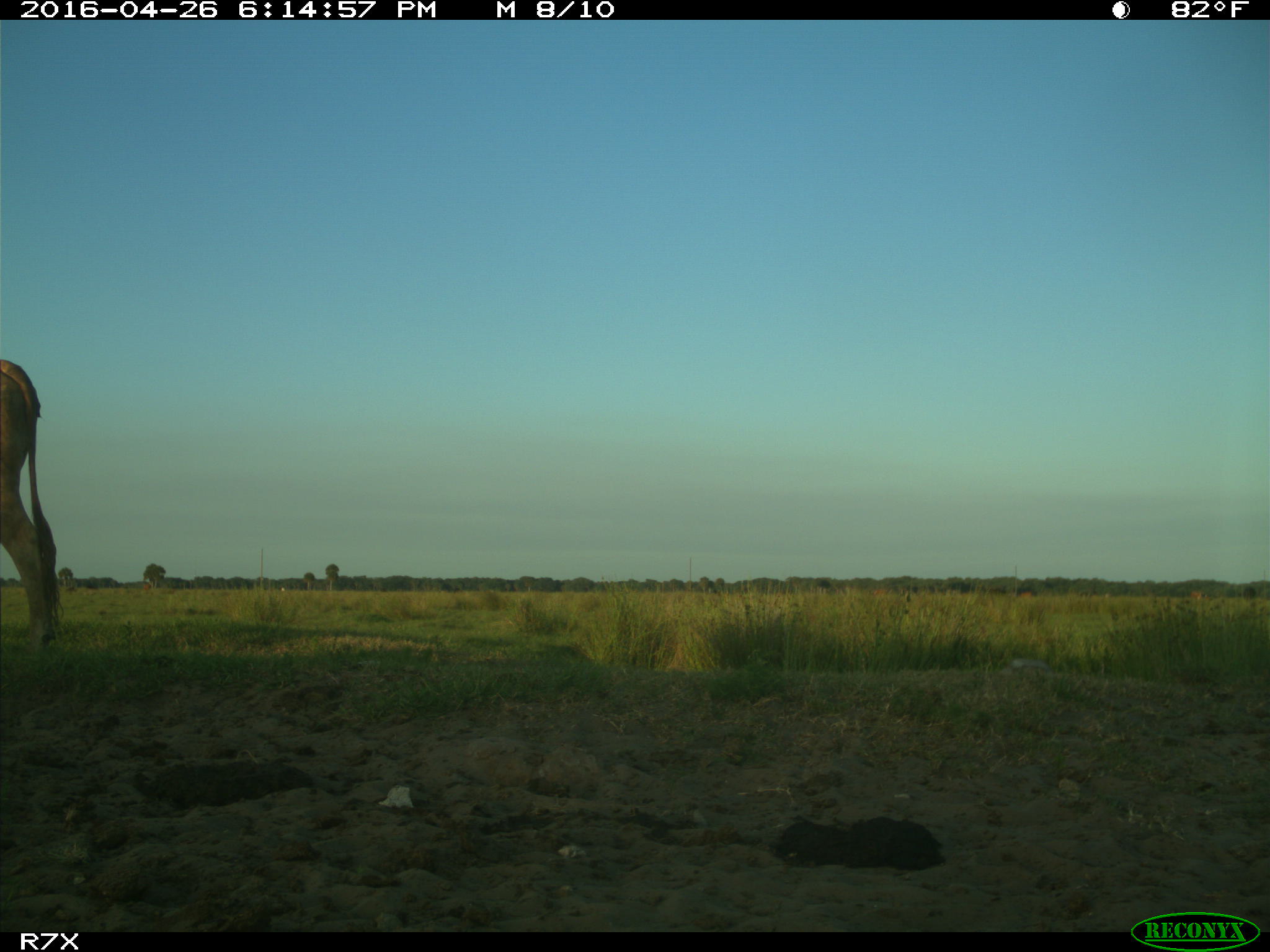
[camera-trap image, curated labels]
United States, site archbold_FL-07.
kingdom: Animalia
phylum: Chordata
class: Mammalia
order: Artiodactyla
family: Bovidae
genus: Bos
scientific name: Bos taurus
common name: domestic cow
Bos taurus (domestic cow).